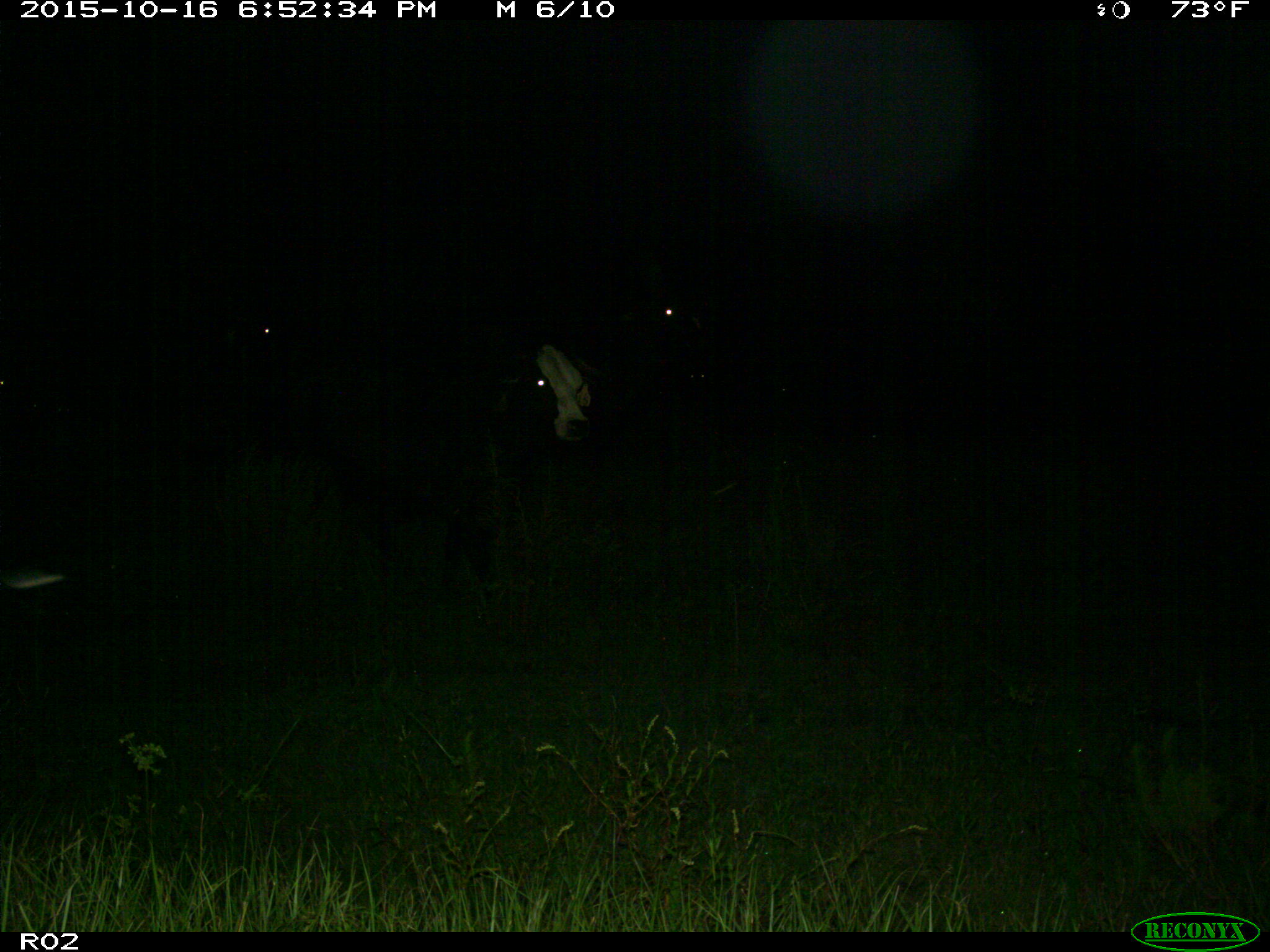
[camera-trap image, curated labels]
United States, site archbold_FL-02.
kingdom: Animalia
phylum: Chordata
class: Mammalia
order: Artiodactyla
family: Bovidae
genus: Bos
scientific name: Bos taurus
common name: domestic cow